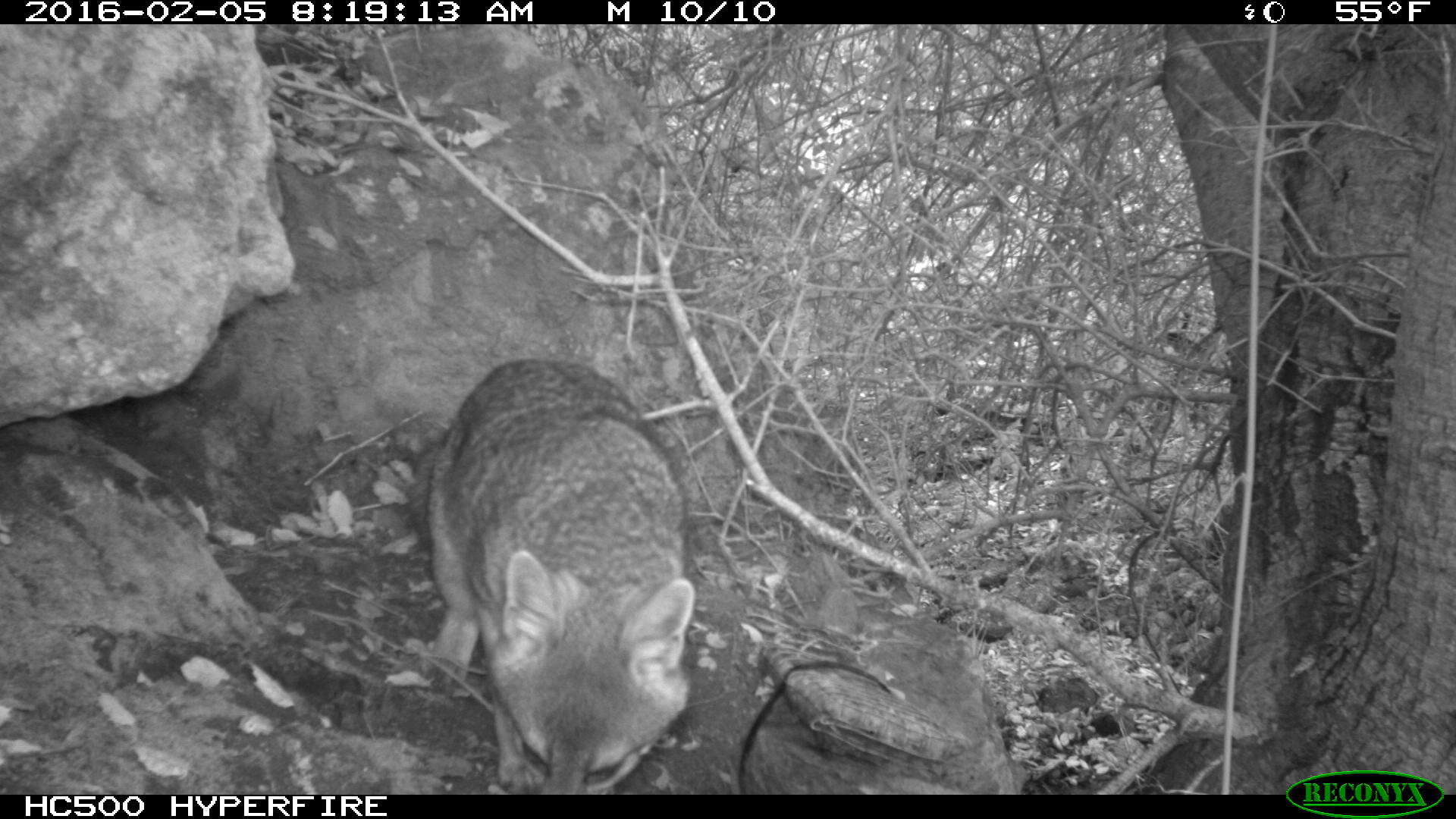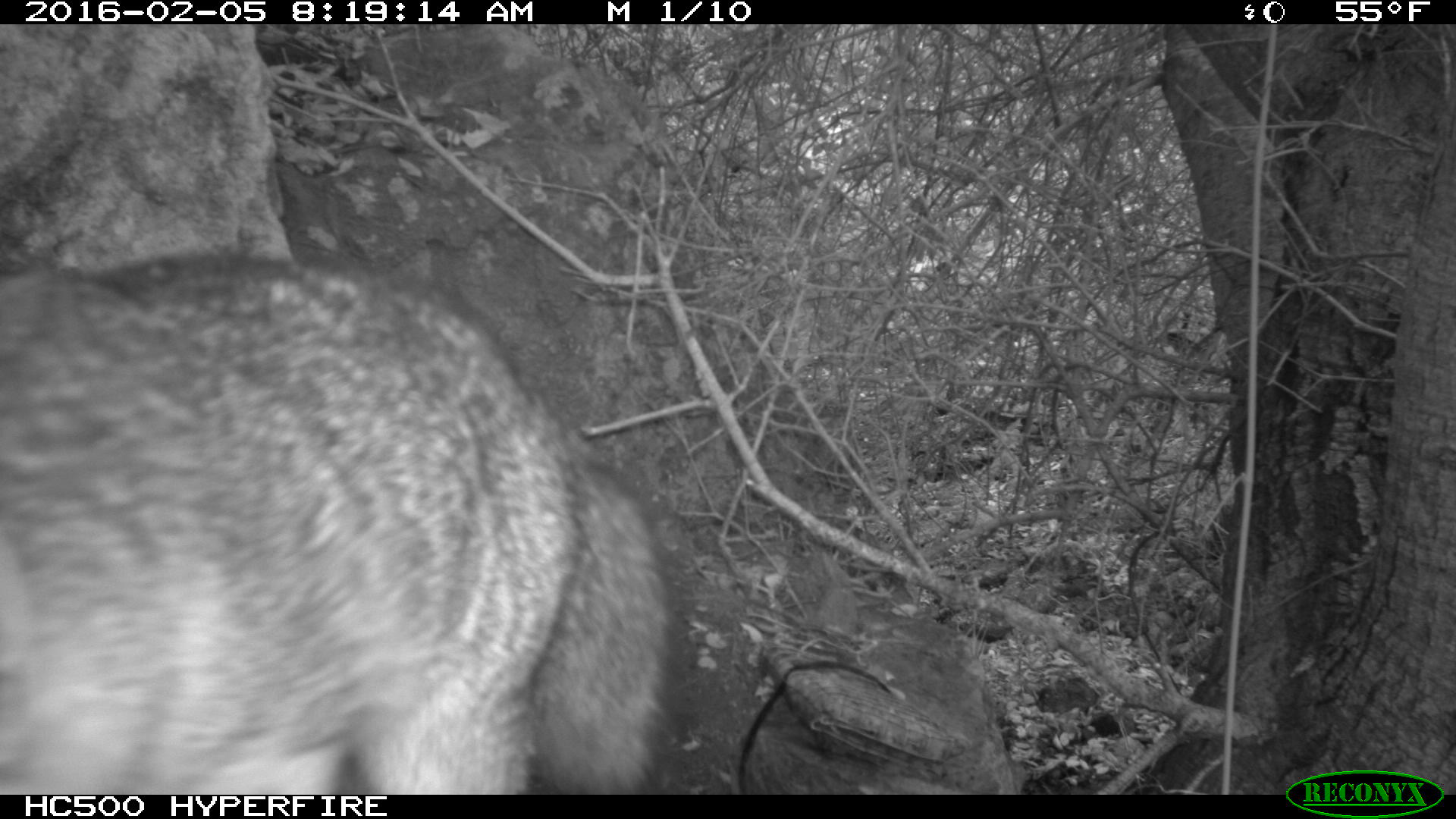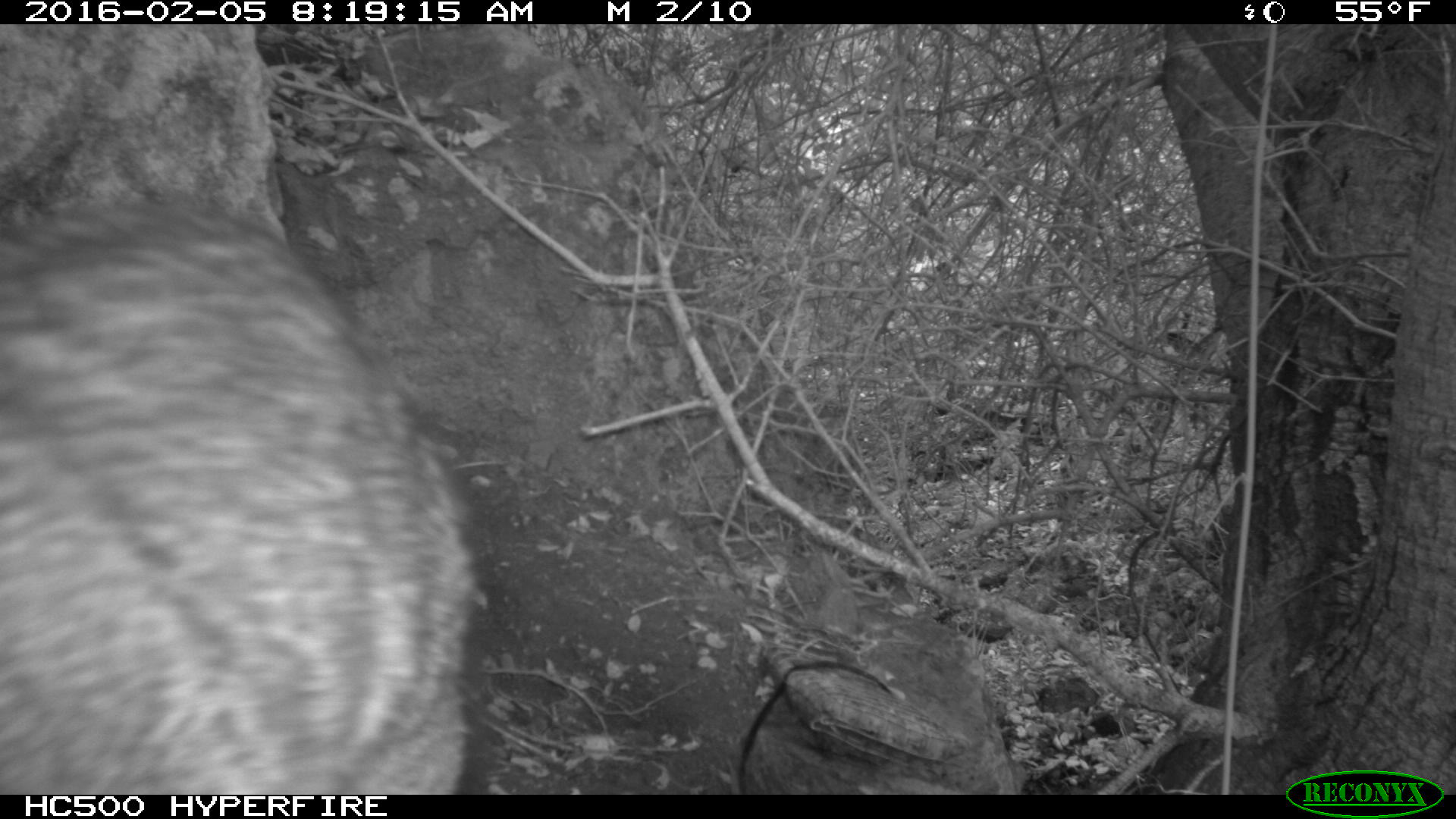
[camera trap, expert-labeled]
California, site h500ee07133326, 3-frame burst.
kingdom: Animalia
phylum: Chordata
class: Mammalia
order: Carnivora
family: Canidae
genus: Urocyon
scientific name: Urocyon littoralis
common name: island fox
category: fox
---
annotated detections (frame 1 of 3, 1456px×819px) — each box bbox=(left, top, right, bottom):
fox: bbox=(407, 361, 695, 793)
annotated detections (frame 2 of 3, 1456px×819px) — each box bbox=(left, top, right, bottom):
fox: bbox=(0, 255, 693, 793)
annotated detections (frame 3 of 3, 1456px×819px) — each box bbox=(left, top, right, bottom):
fox: bbox=(0, 197, 492, 795)